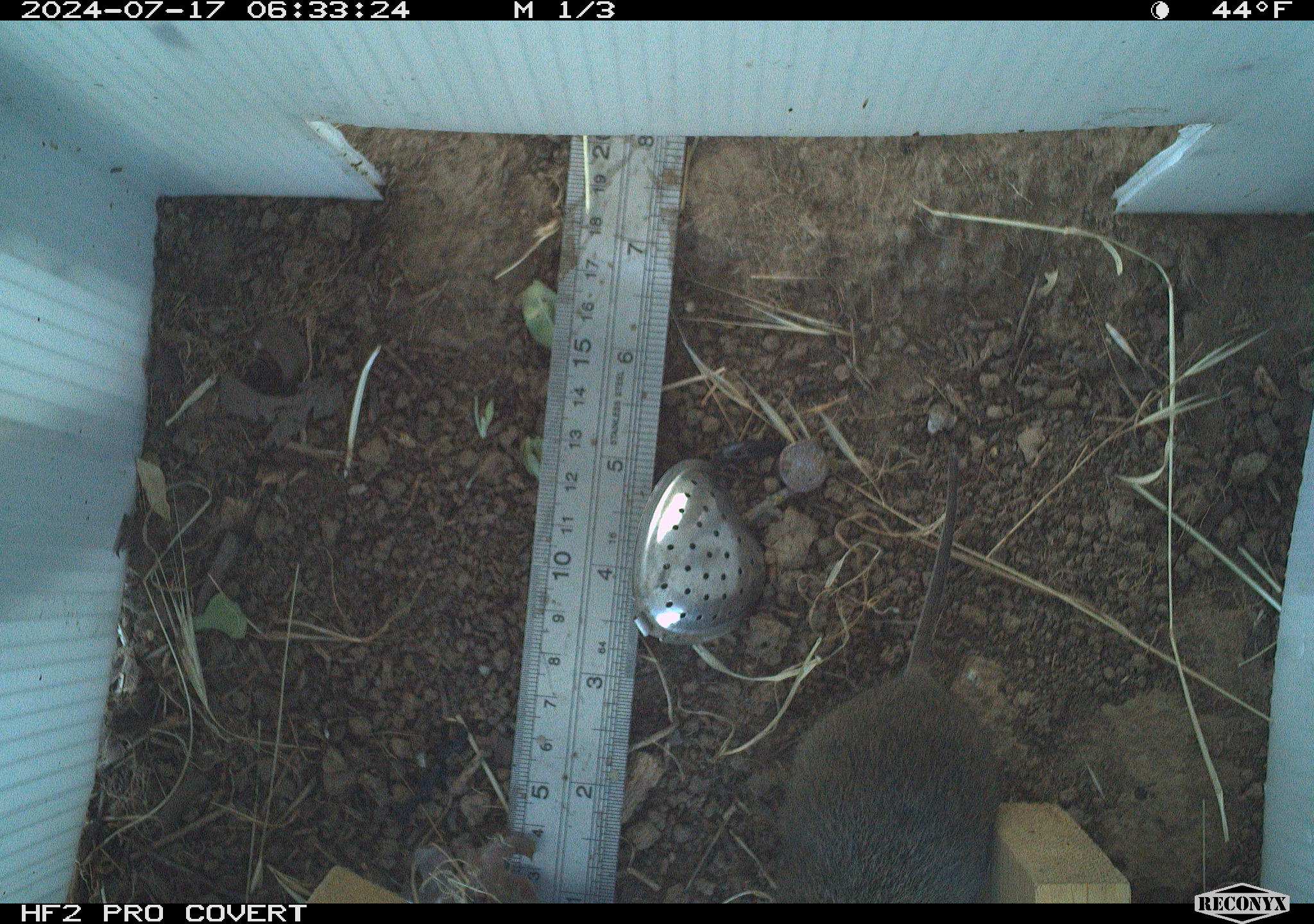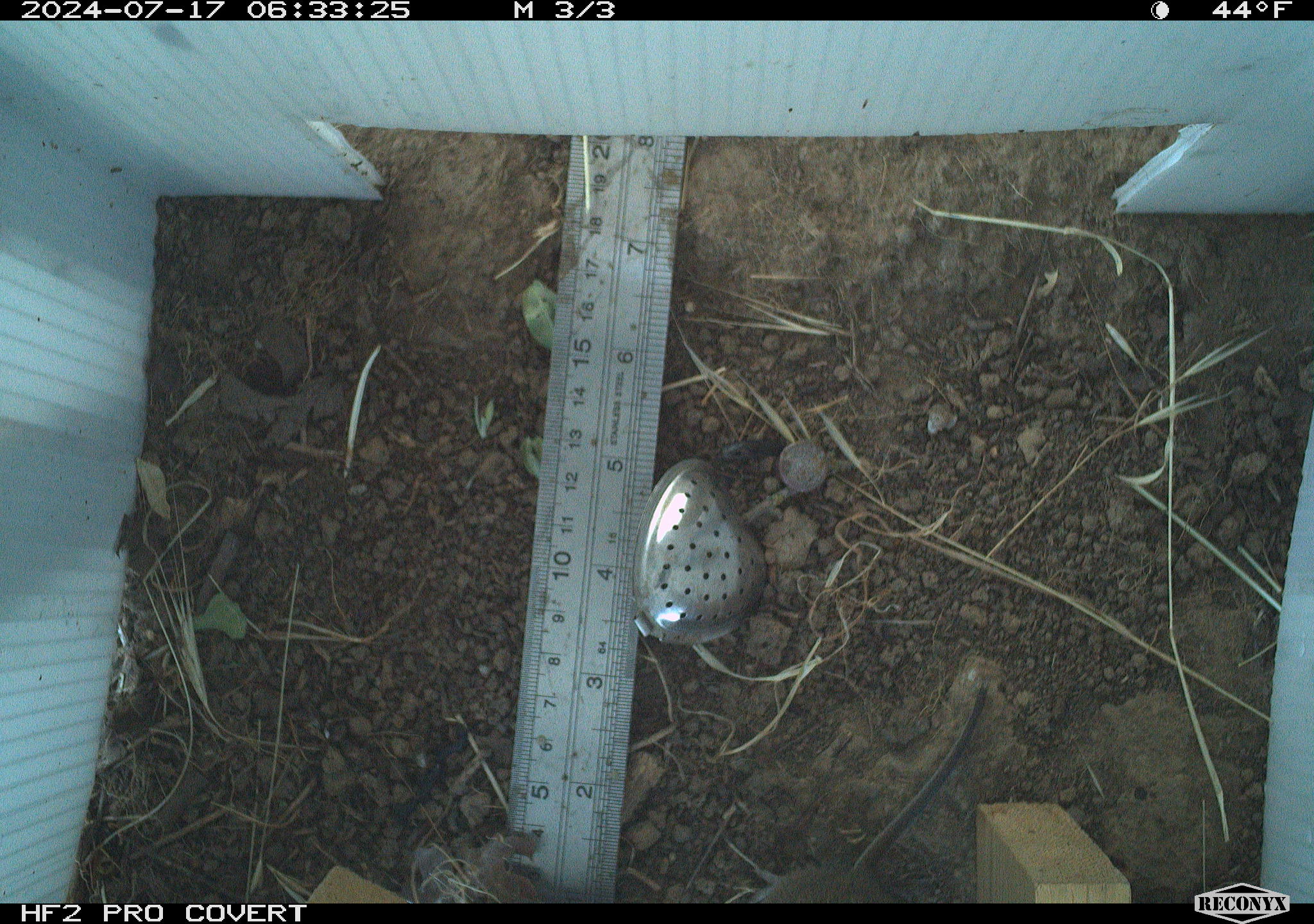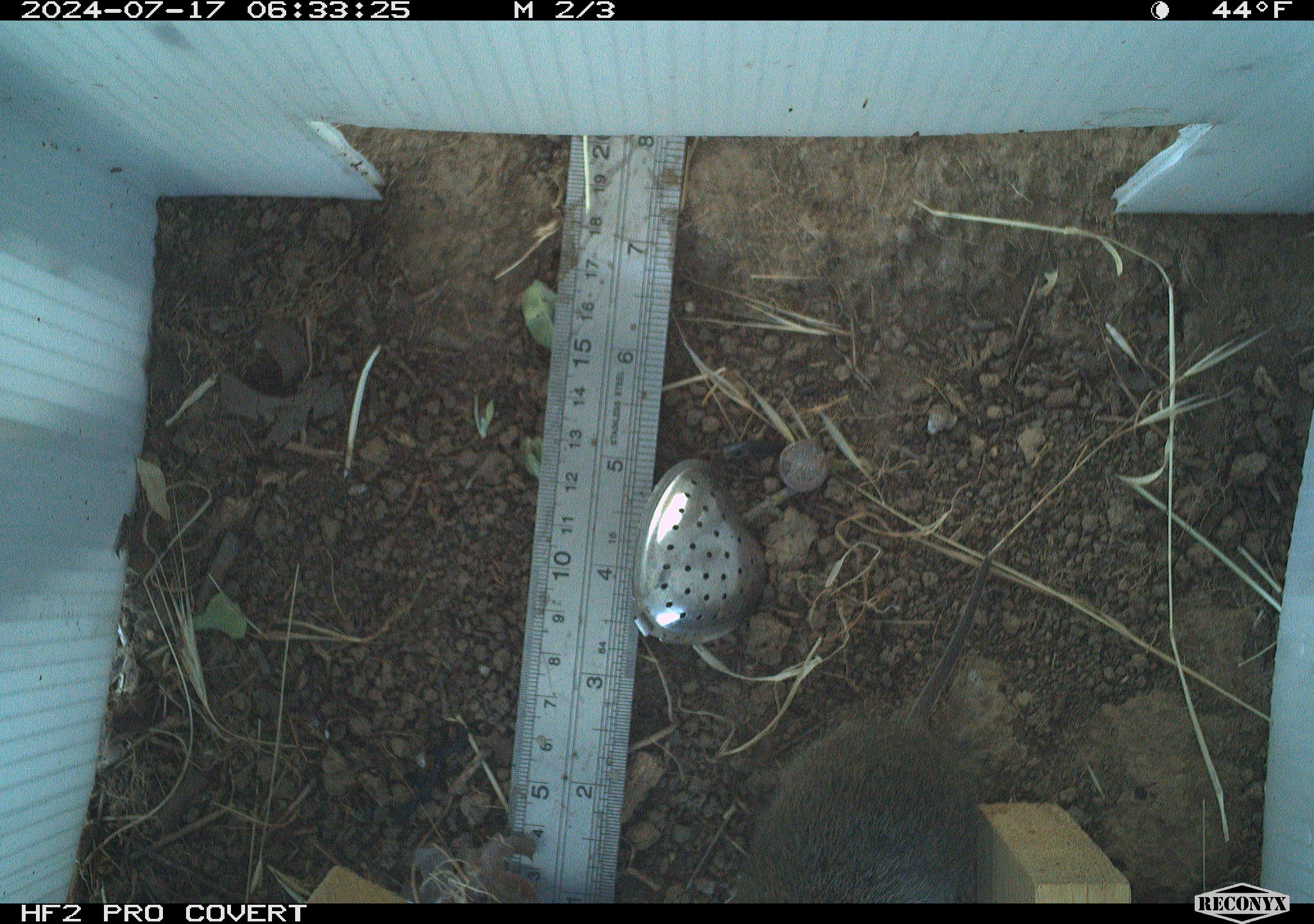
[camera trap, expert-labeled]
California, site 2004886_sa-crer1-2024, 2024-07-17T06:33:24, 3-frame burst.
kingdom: Animalia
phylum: Chordata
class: Mammalia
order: Rodentia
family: Cricetidae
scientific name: Arvicolinae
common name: voles, lemmings, and muskrats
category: arvicolinae subfamily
Arvicolinae subfamily (voles, lemmings, and muskrats) (Arvicolinae).